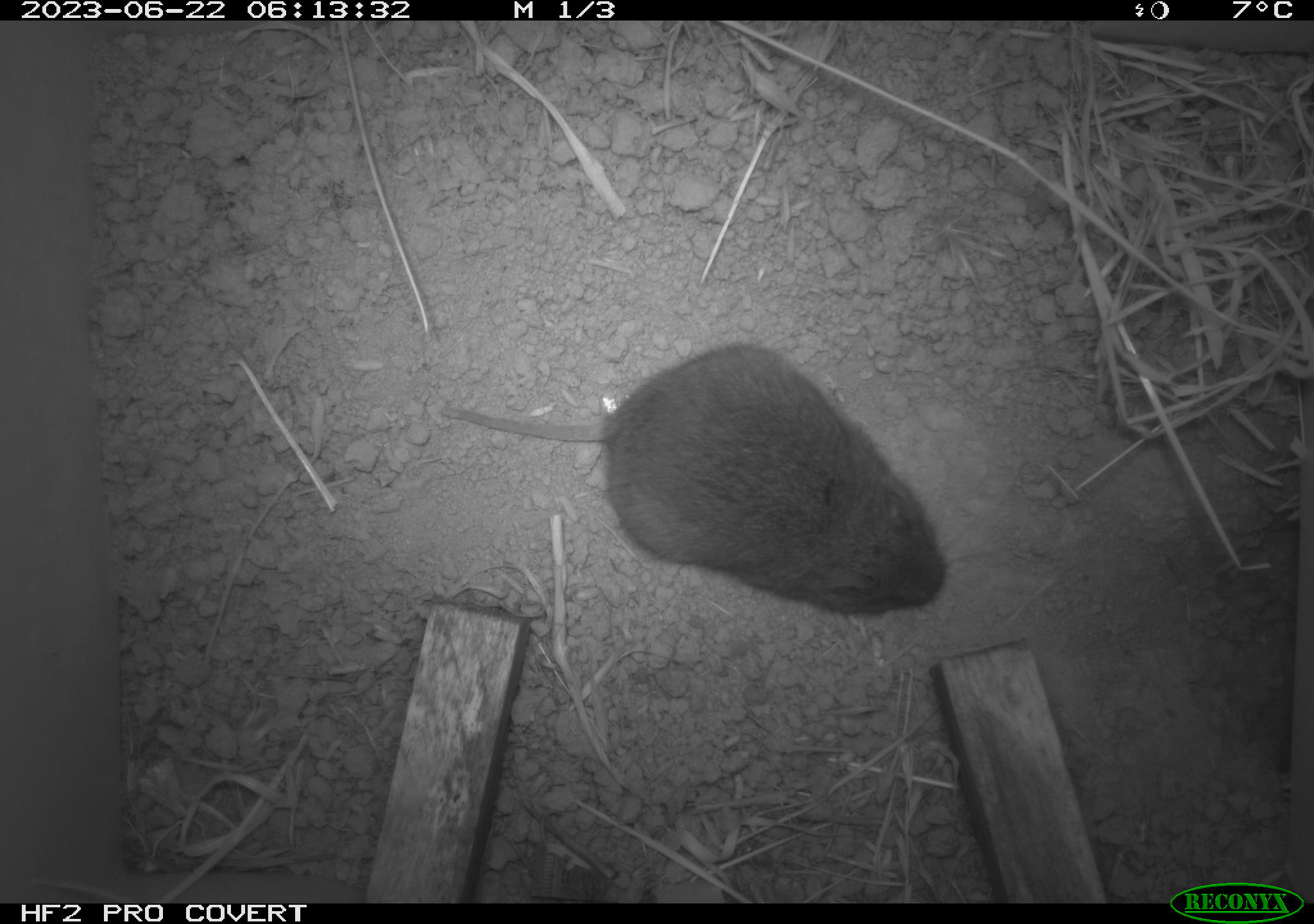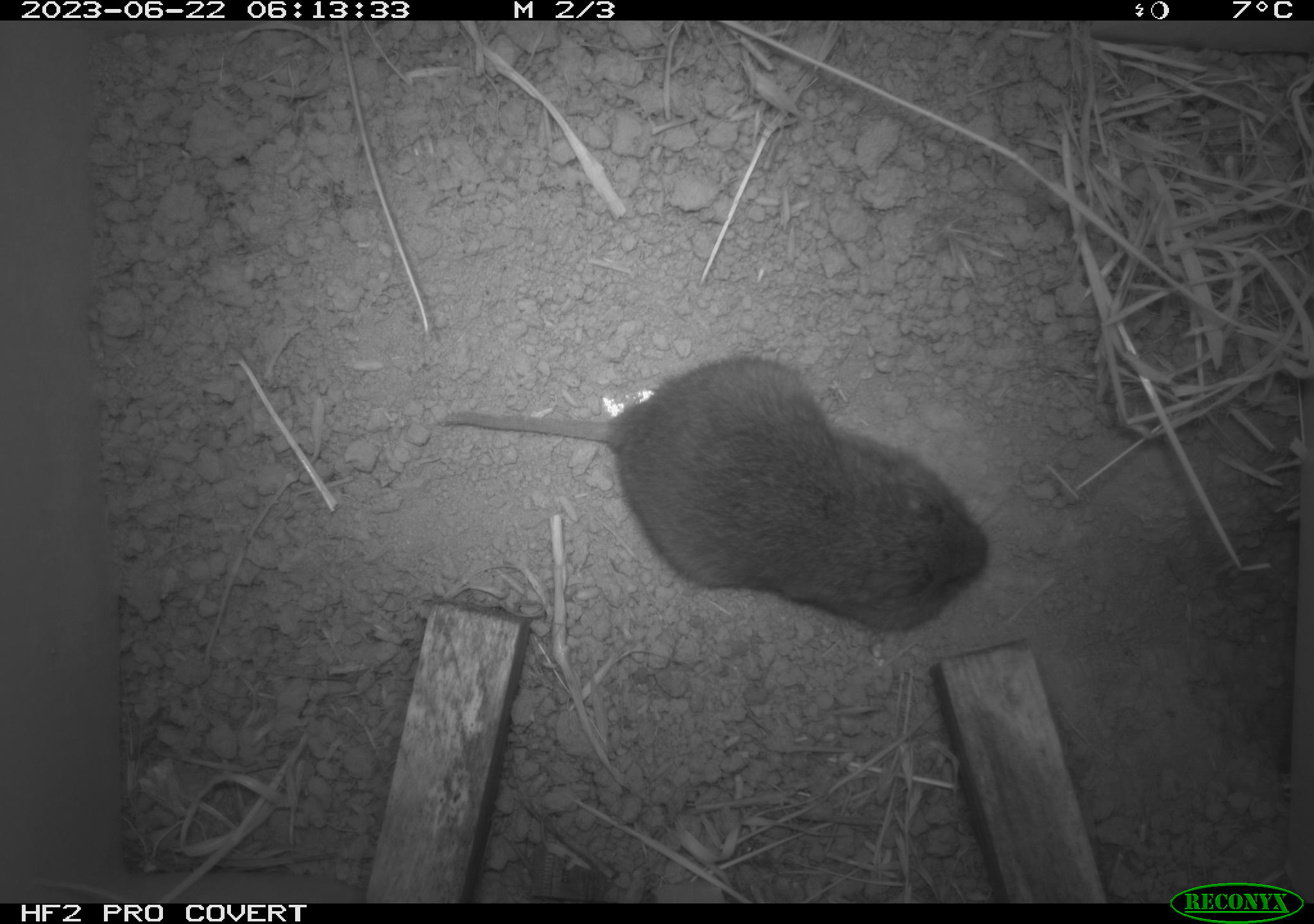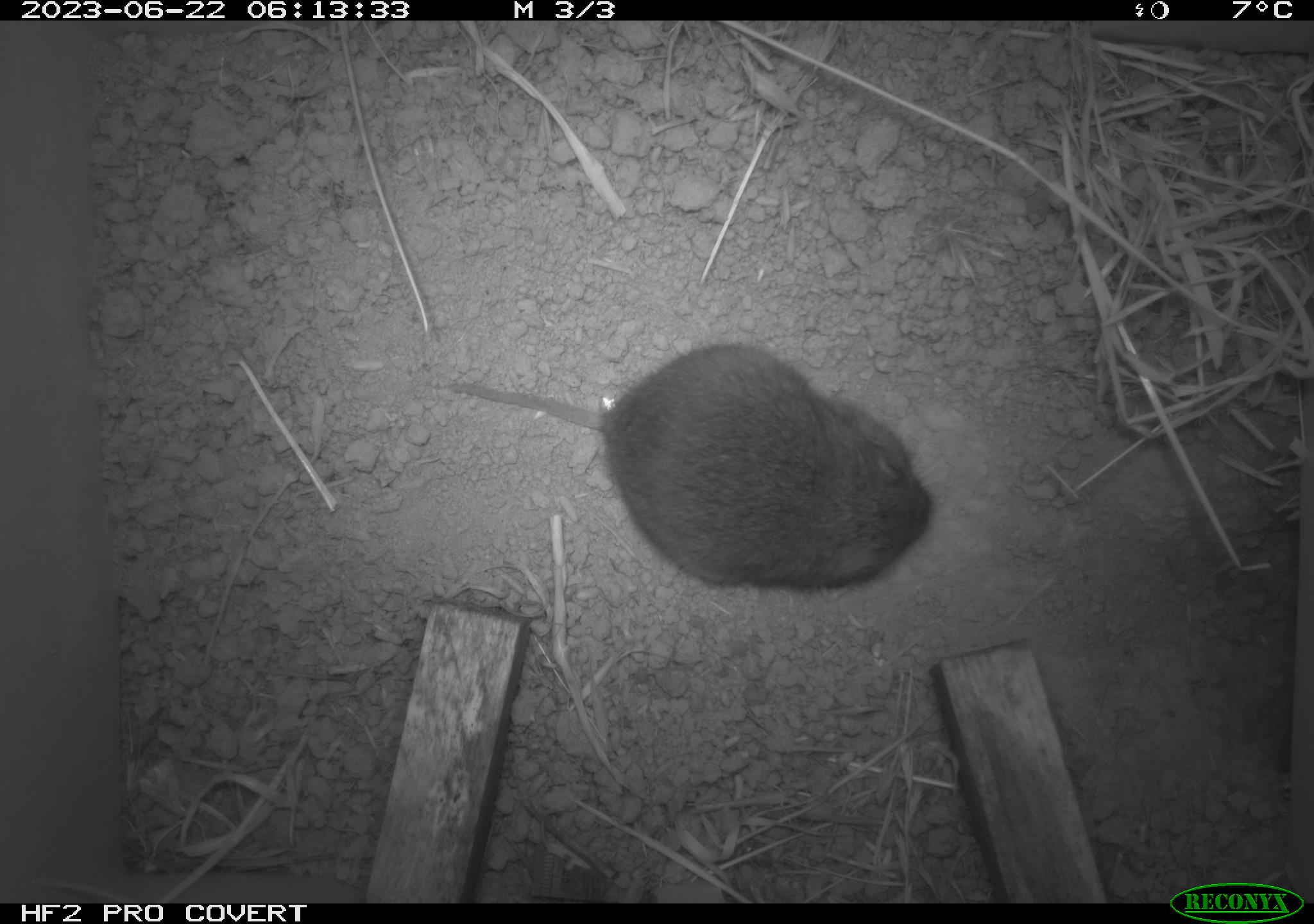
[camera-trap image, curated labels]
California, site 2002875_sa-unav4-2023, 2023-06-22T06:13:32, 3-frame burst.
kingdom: Animalia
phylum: Chordata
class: Mammalia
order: Rodentia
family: Cricetidae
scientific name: Arvicolinae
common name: voles, lemmings, and muskrats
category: arvicolinae subfamily